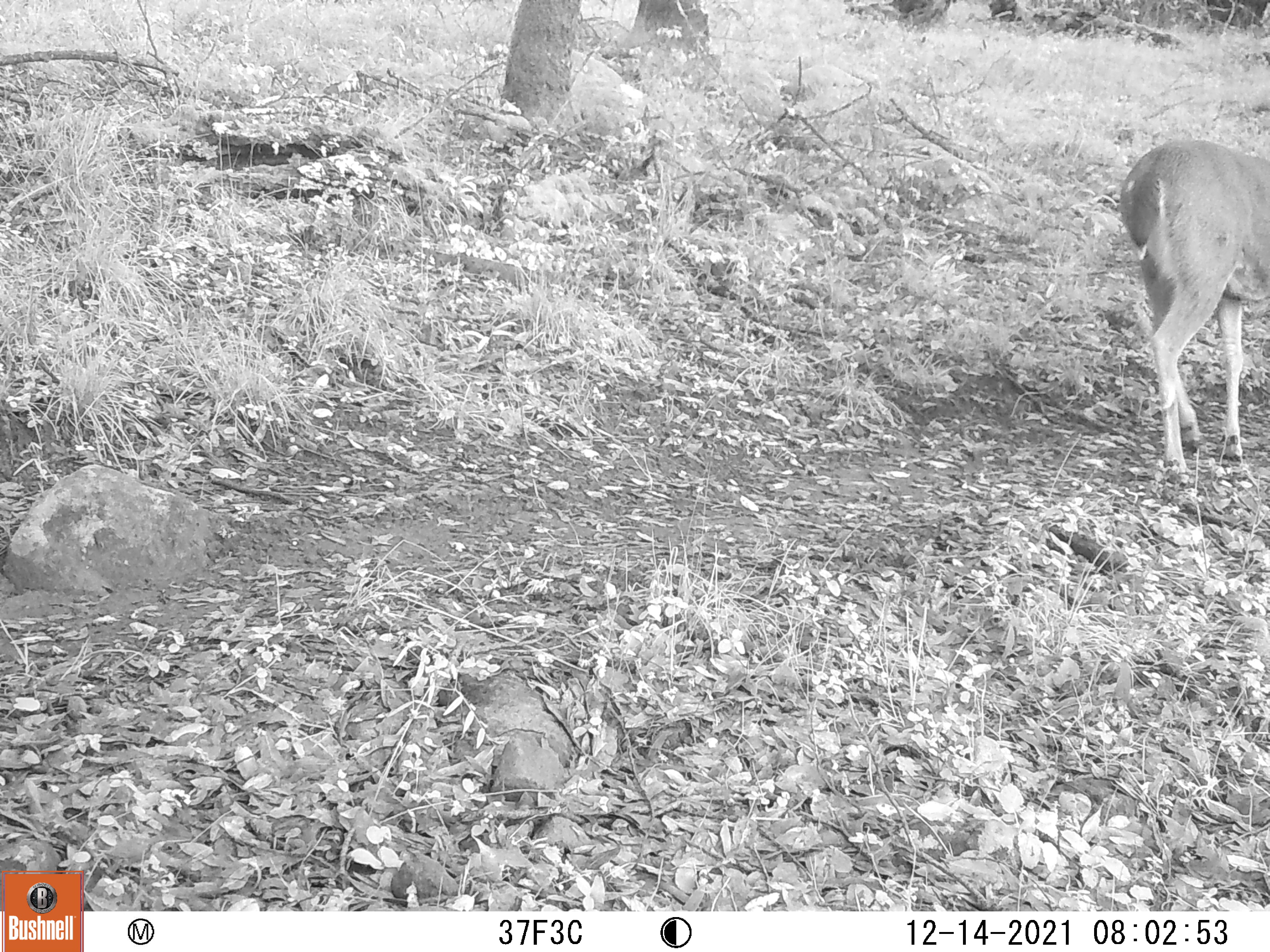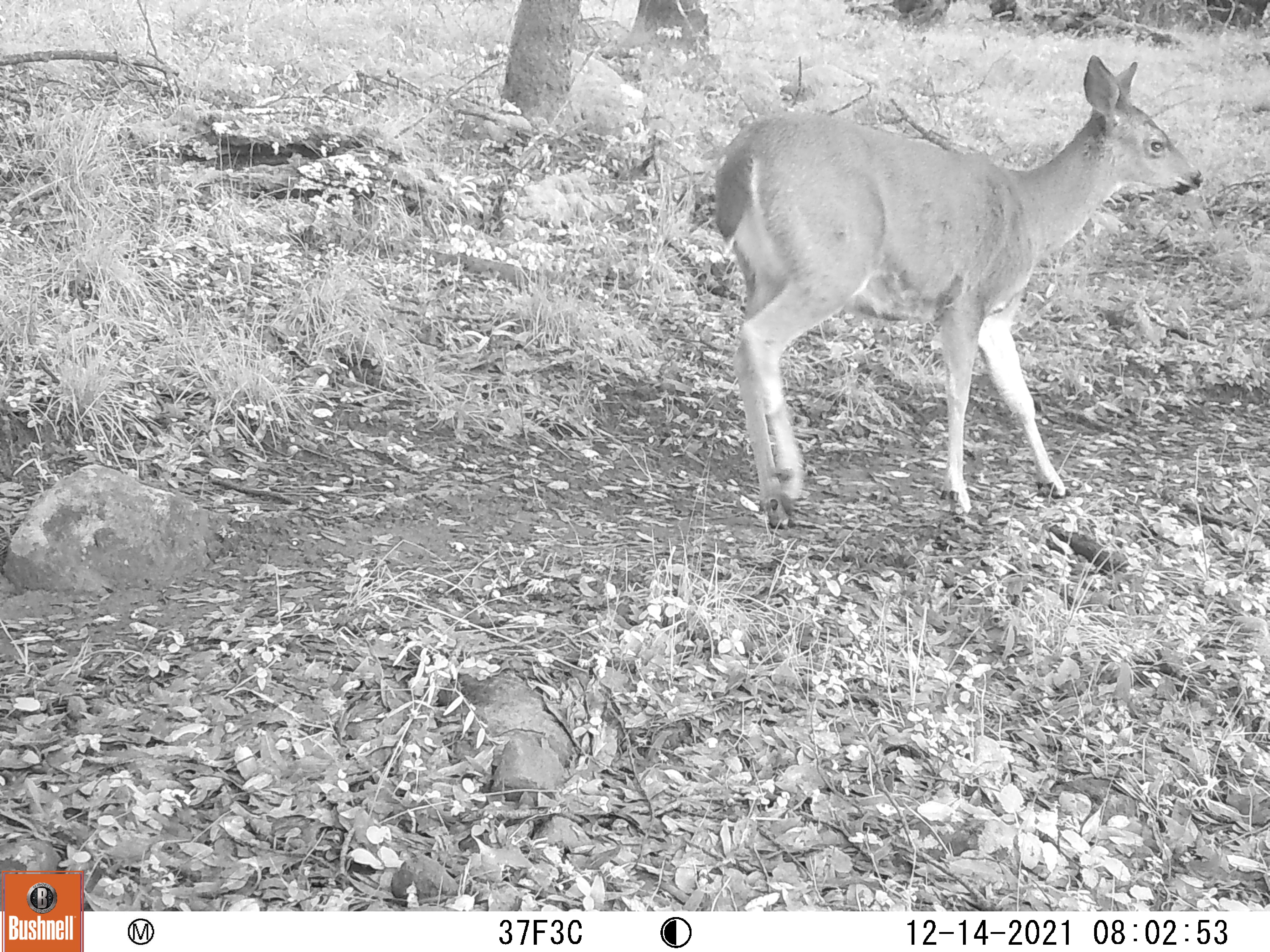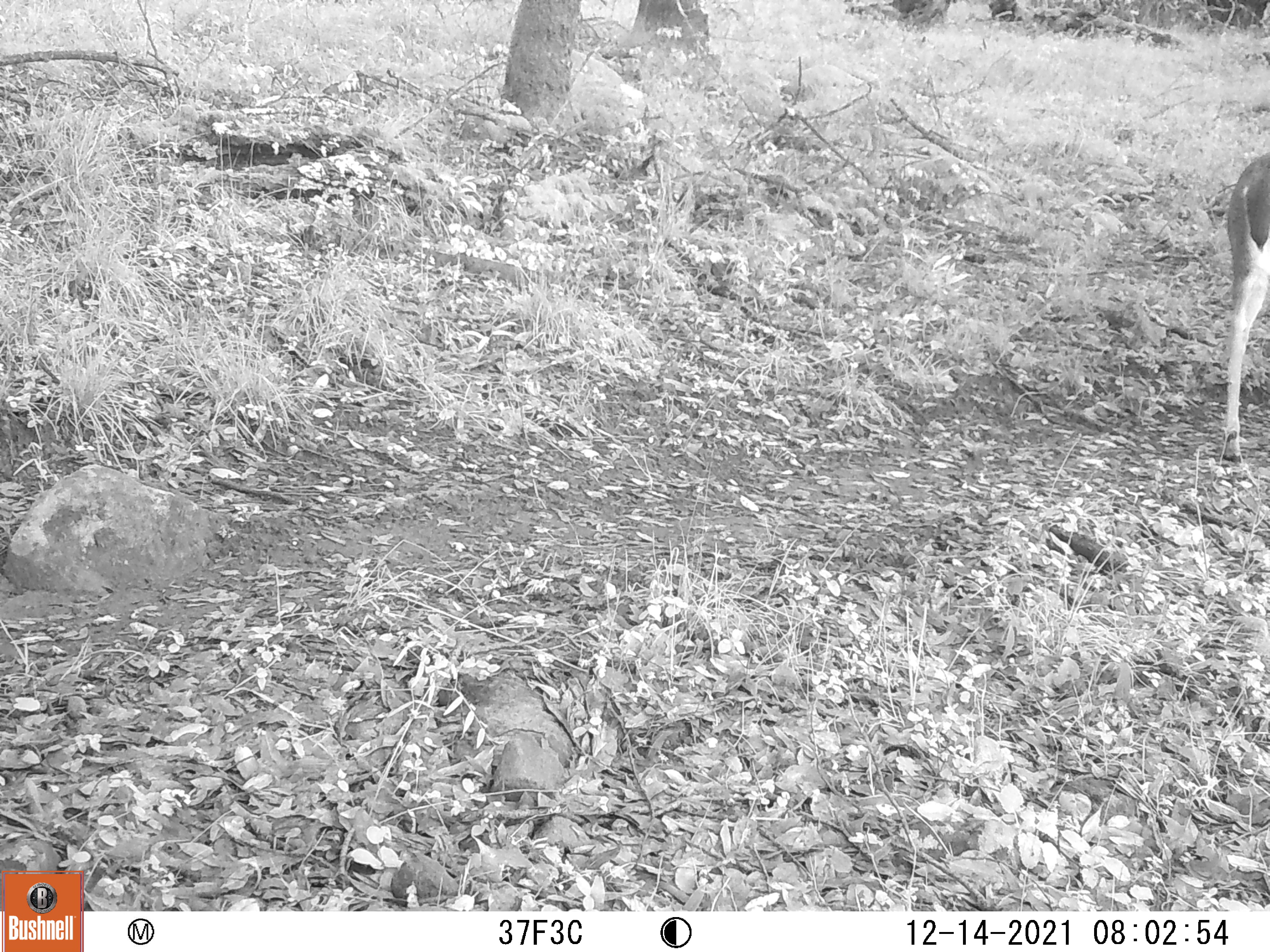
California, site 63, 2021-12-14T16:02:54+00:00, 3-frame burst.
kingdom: Animalia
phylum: Chordata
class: Mammalia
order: Artiodactyla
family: Cervidae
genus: Odocoileus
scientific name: Odocoileus hemionus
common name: mule deer